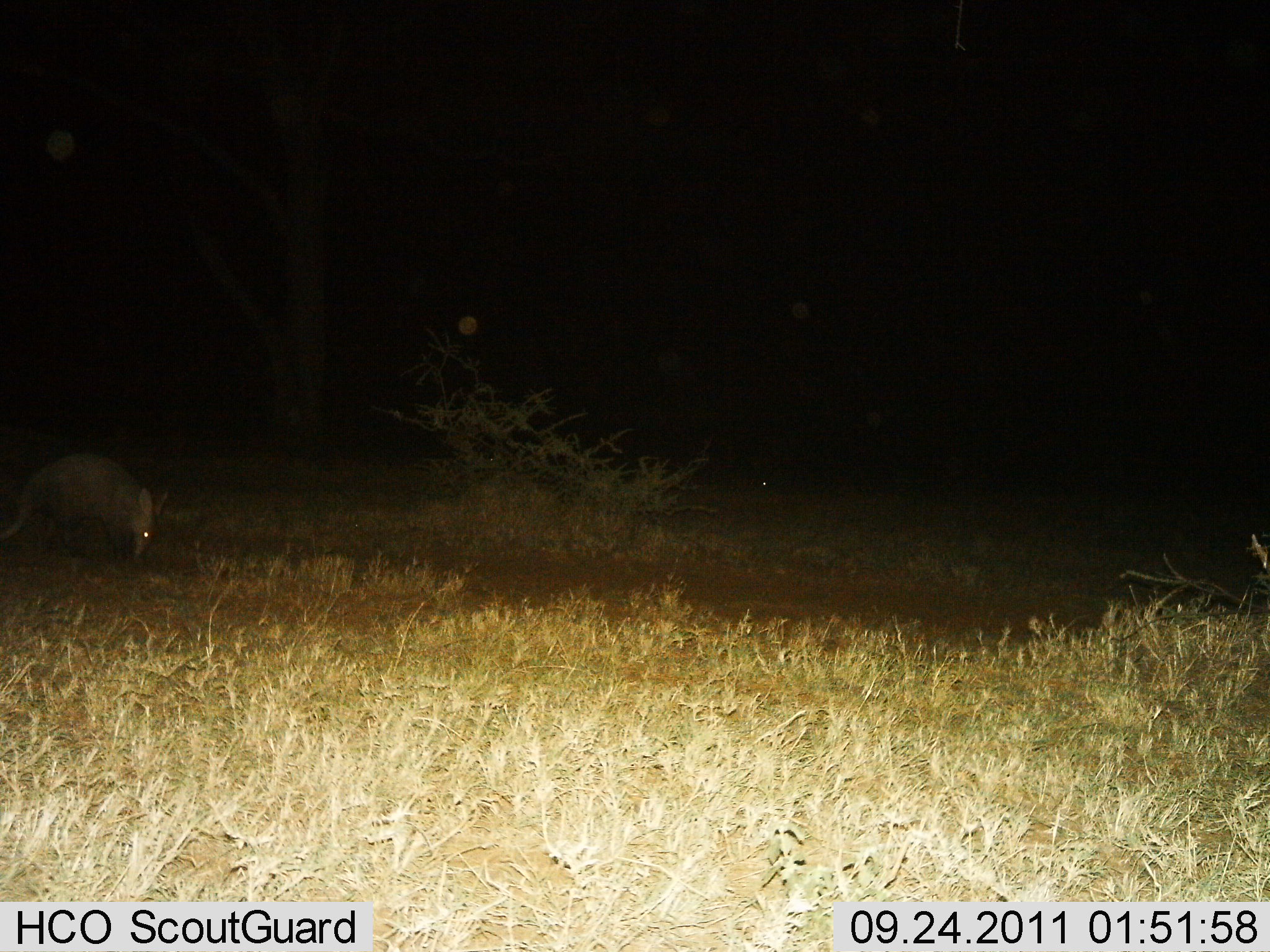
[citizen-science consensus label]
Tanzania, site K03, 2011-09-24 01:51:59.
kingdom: Animalia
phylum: Chordata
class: Mammalia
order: Tubulidentata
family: Orycteropodidae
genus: Orycteropus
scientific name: Orycteropus afer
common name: aardvark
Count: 1.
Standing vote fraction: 33%.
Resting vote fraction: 0%.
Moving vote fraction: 33%.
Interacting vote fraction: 0%.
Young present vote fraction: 0%.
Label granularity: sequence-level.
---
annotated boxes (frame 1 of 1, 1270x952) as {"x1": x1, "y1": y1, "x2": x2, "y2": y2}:
animal: {"x1": 1, "y1": 454, "x2": 170, "y2": 565}